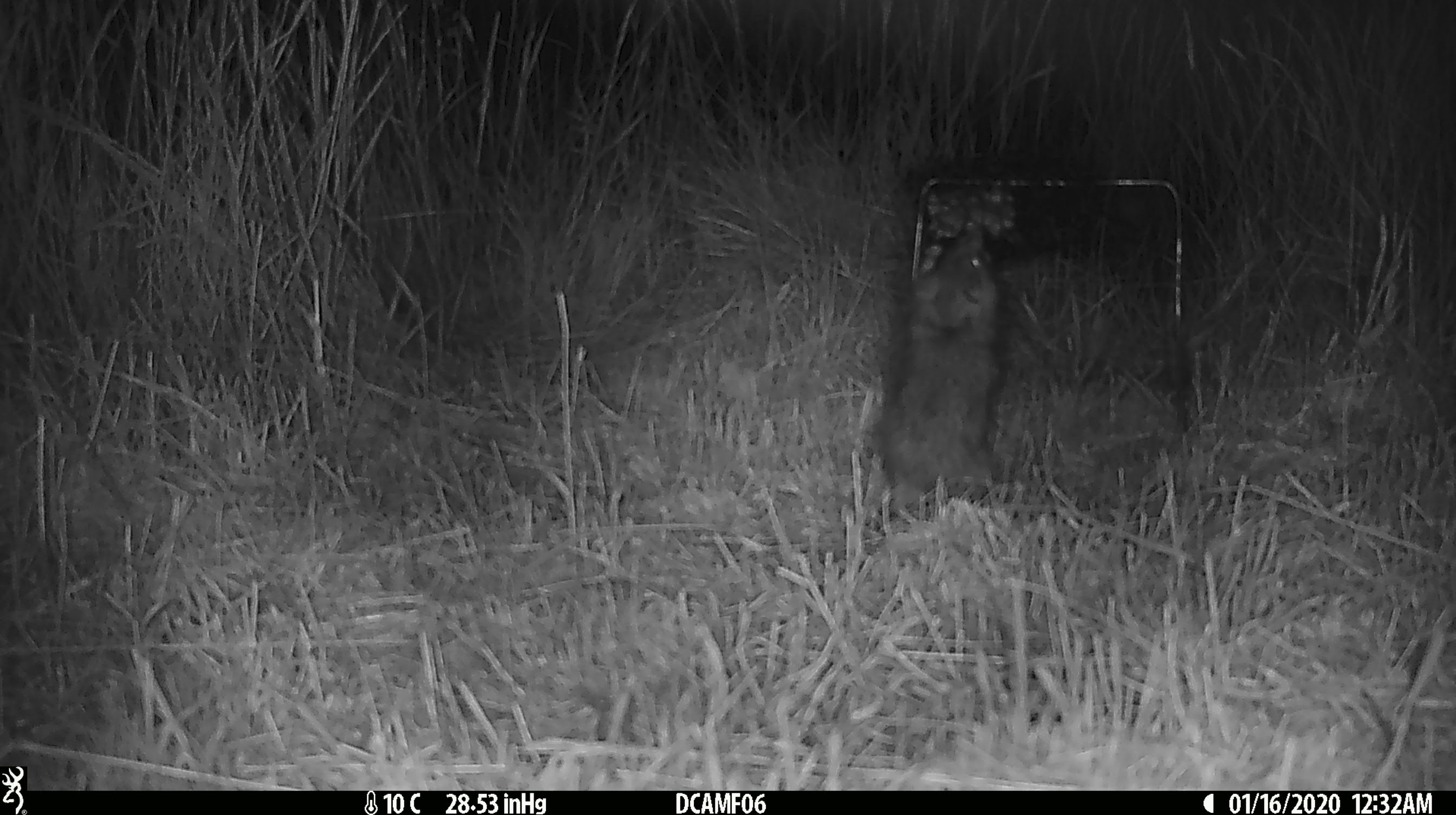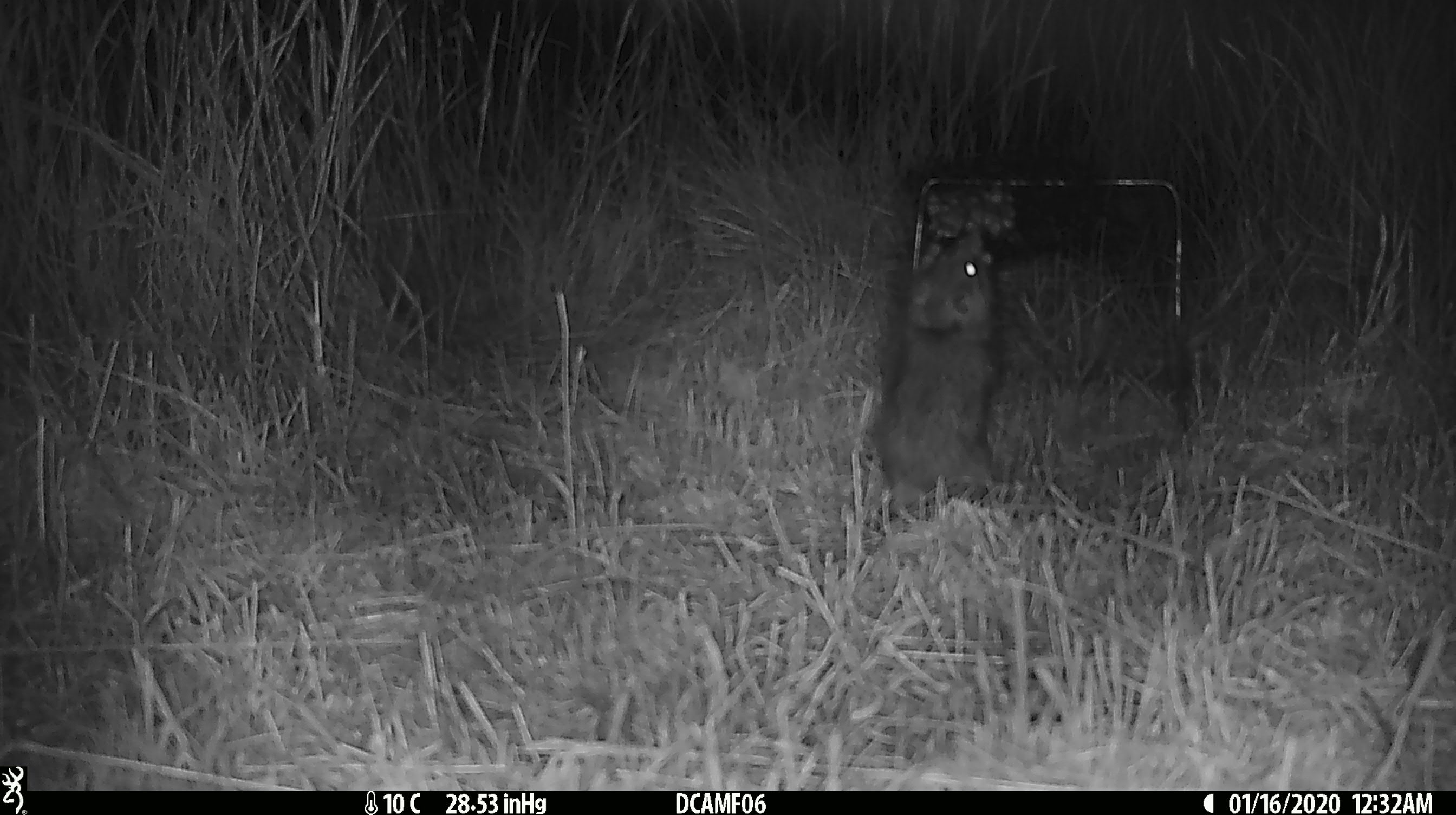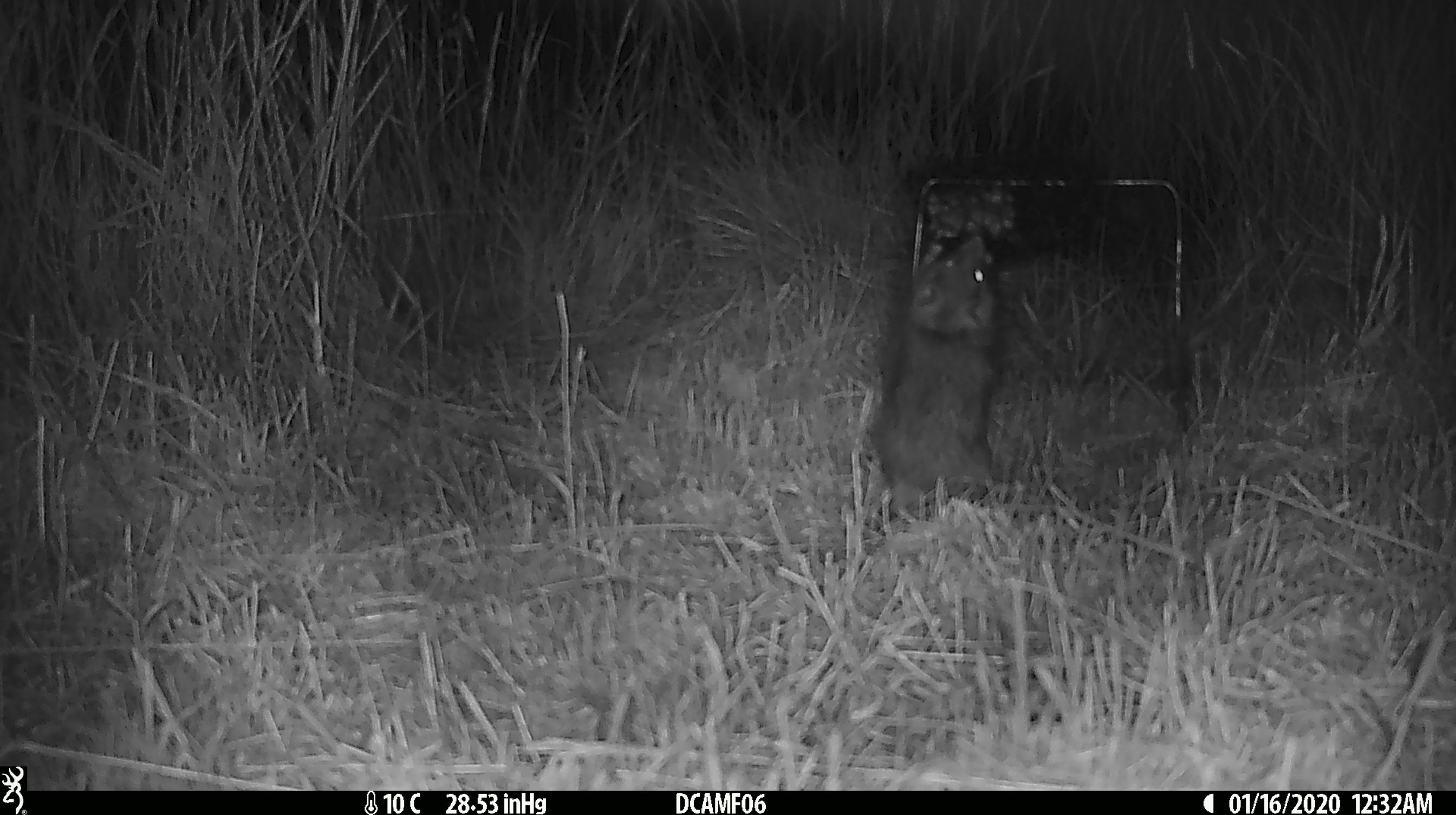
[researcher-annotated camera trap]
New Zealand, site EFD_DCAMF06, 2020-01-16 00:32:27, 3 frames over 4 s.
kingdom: Animalia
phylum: Chordata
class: Mammalia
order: Rodentia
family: Muridae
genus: Rattus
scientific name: Rattus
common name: rat